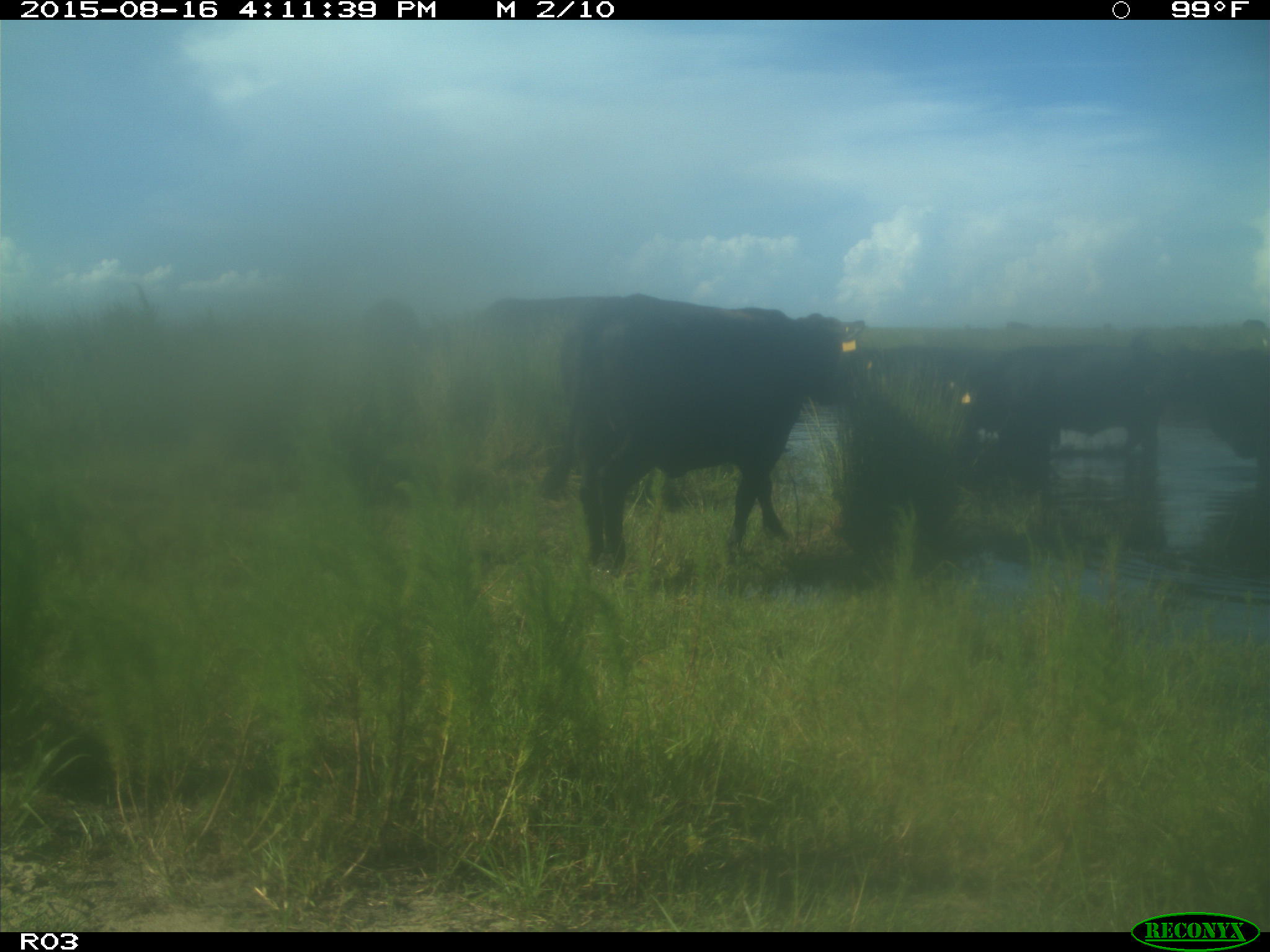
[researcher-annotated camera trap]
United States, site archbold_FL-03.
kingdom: Animalia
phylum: Chordata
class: Mammalia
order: Artiodactyla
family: Bovidae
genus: Bos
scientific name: Bos taurus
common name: domestic cow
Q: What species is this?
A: Bos taurus (domestic cow).